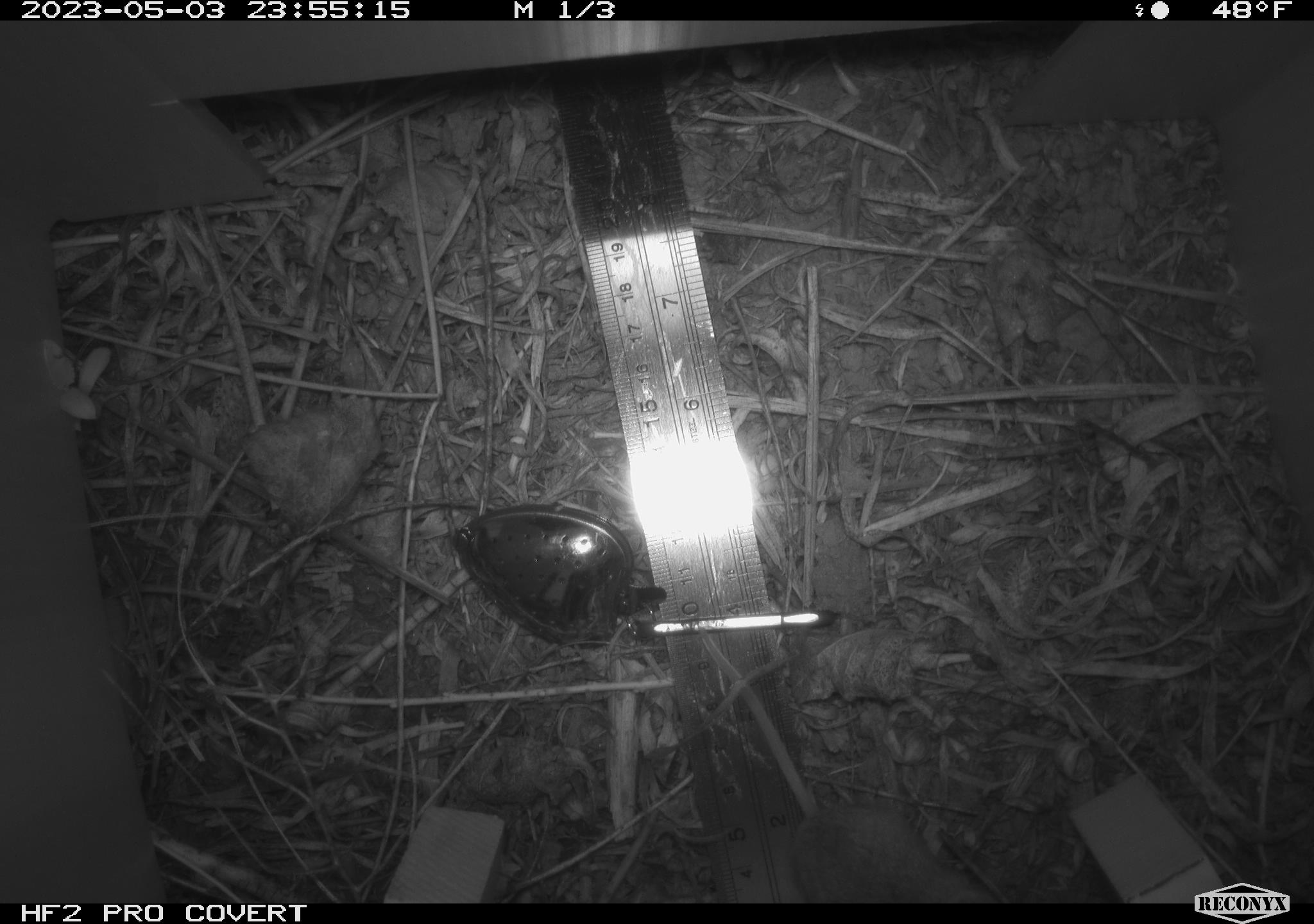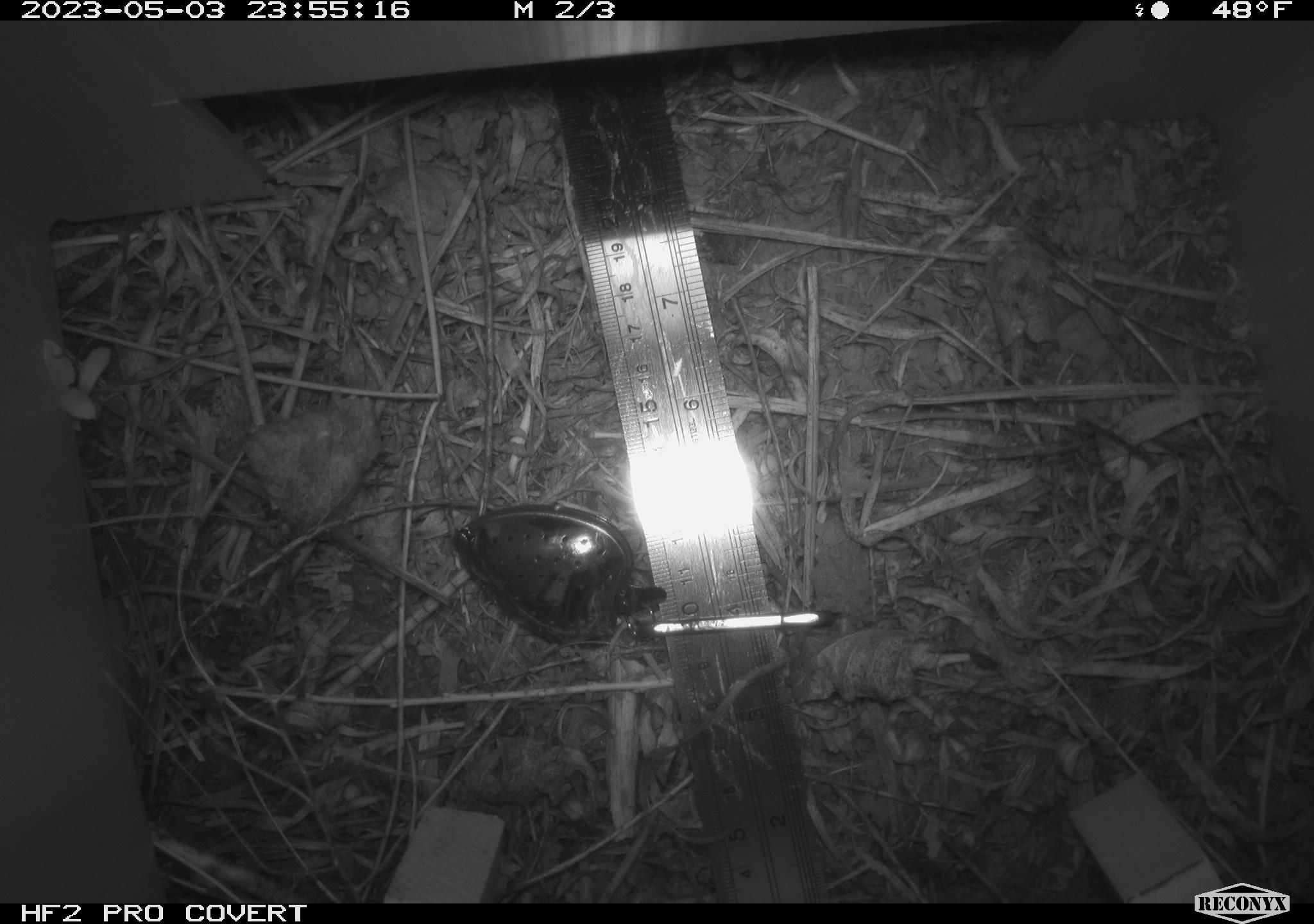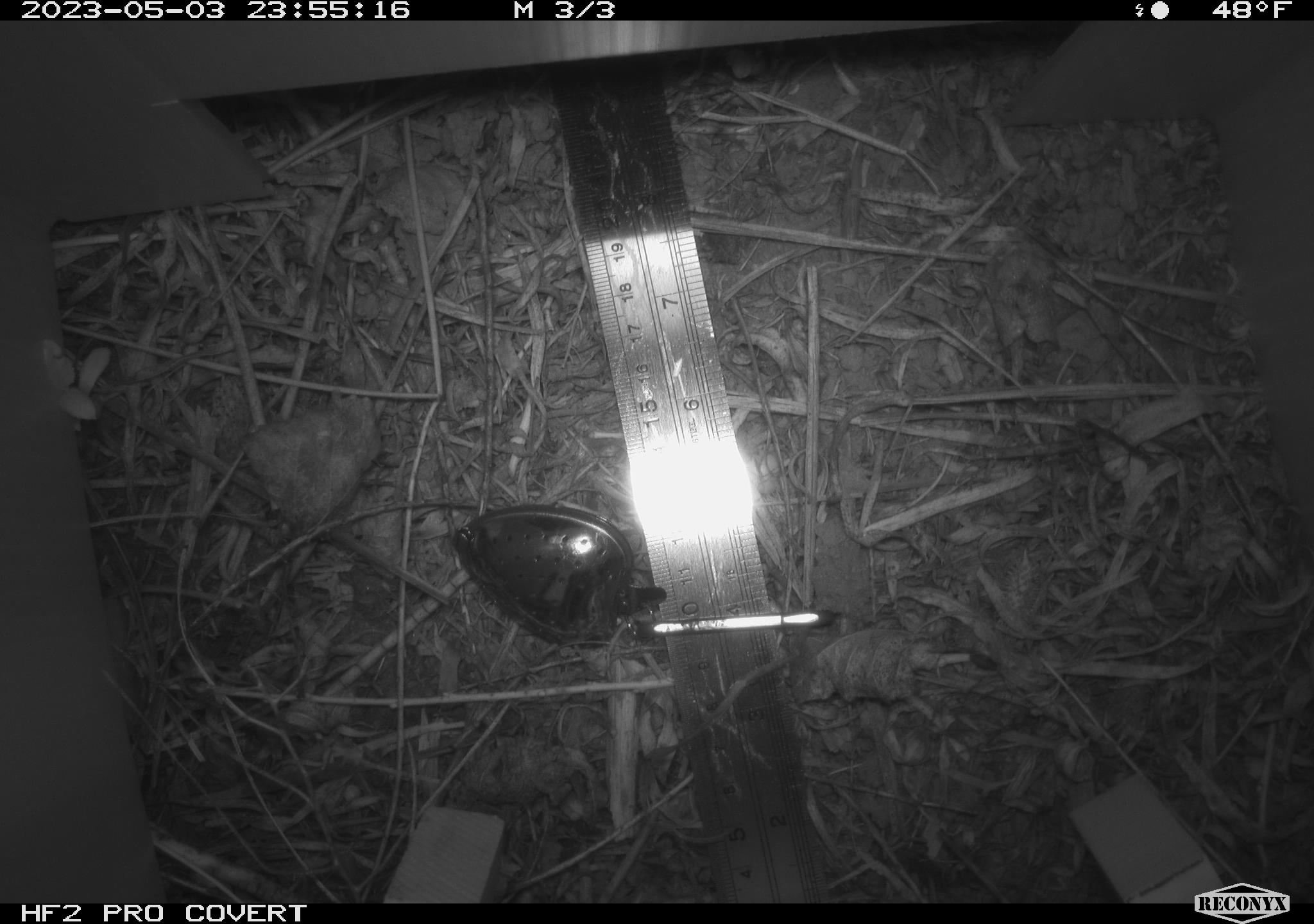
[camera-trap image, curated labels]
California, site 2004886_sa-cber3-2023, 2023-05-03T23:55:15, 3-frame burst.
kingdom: Animalia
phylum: Chordata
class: Mammalia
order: Rodentia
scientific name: Rodentia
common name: mouse species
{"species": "mouse species (Rodentia)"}